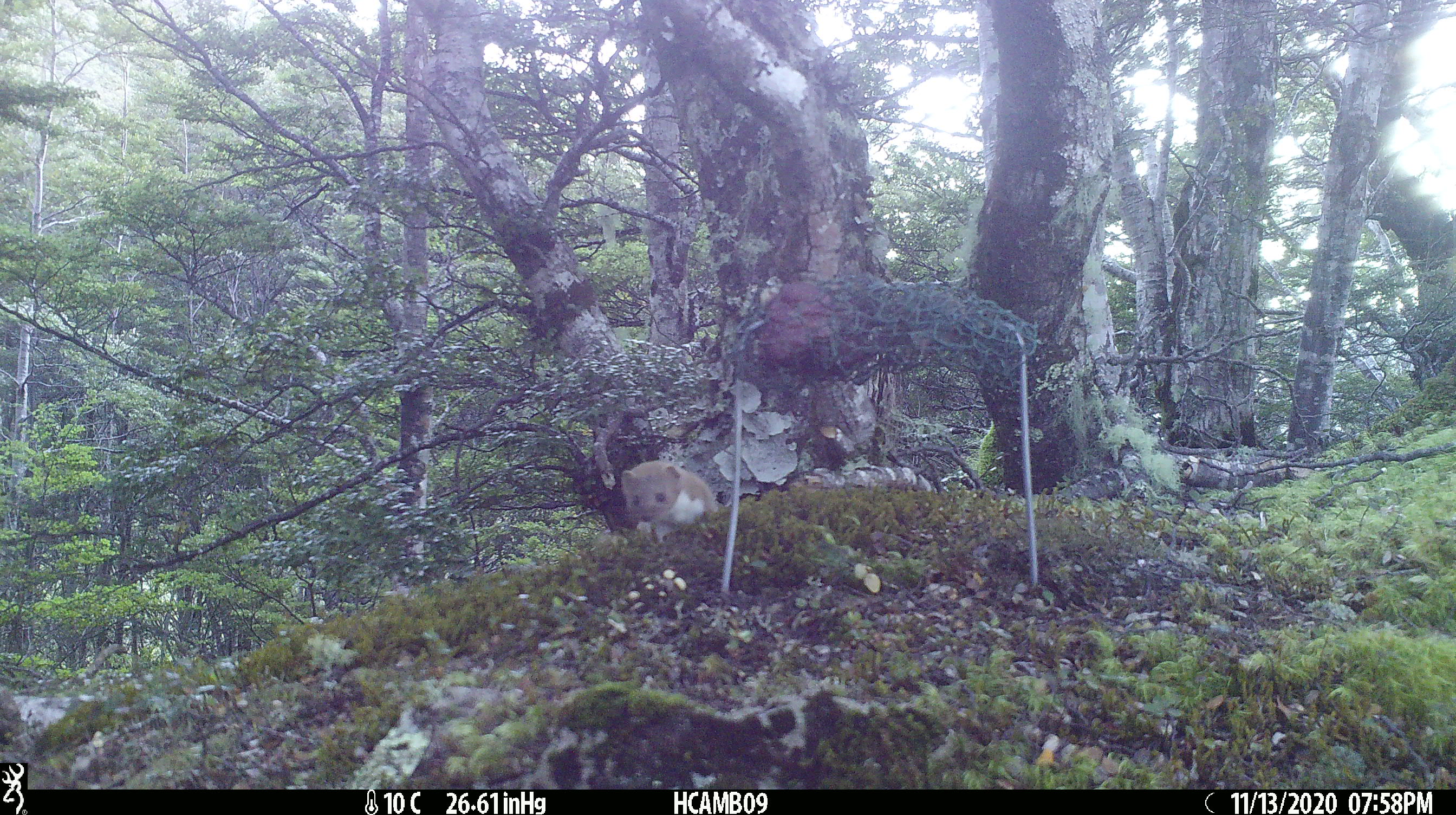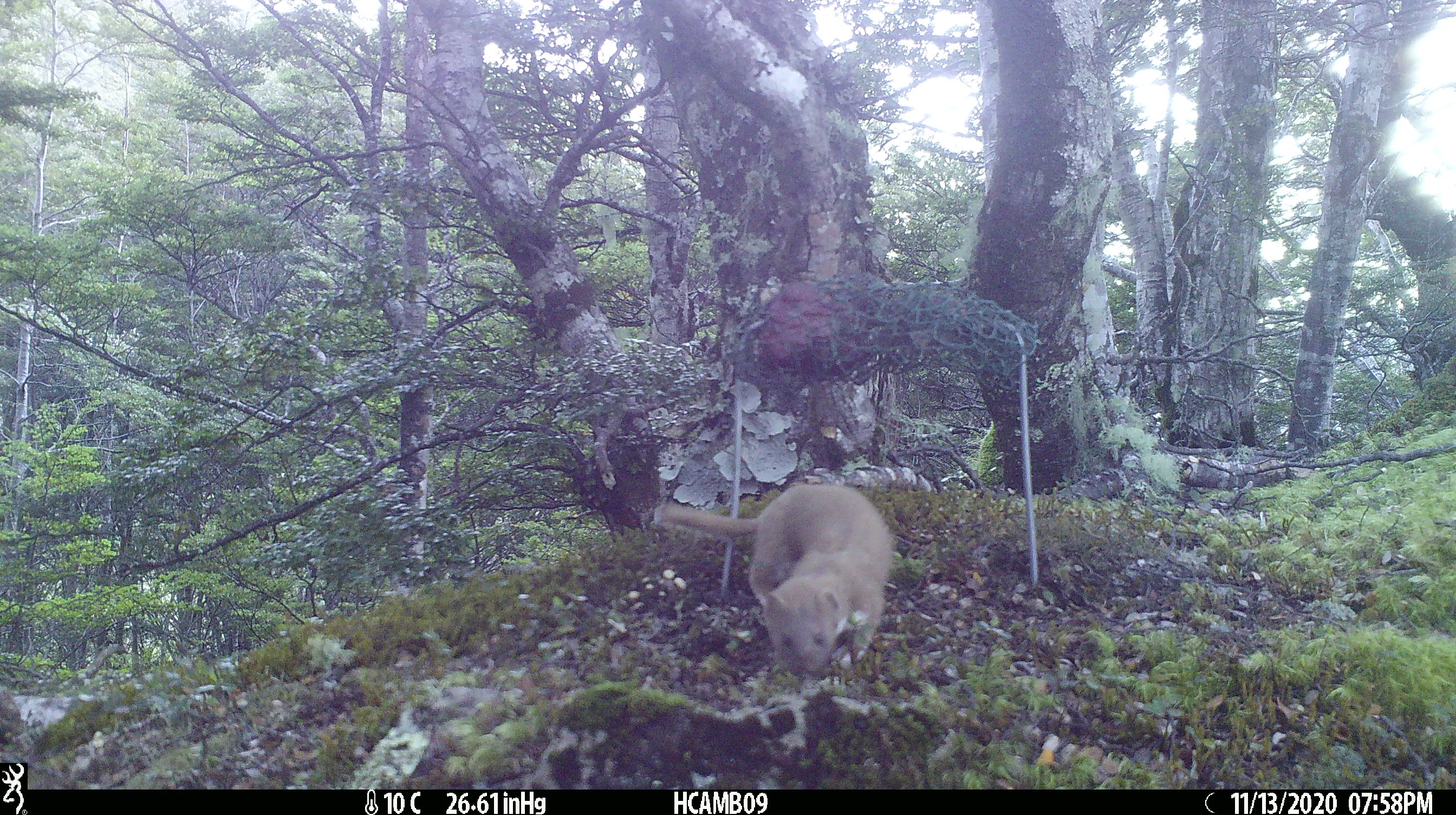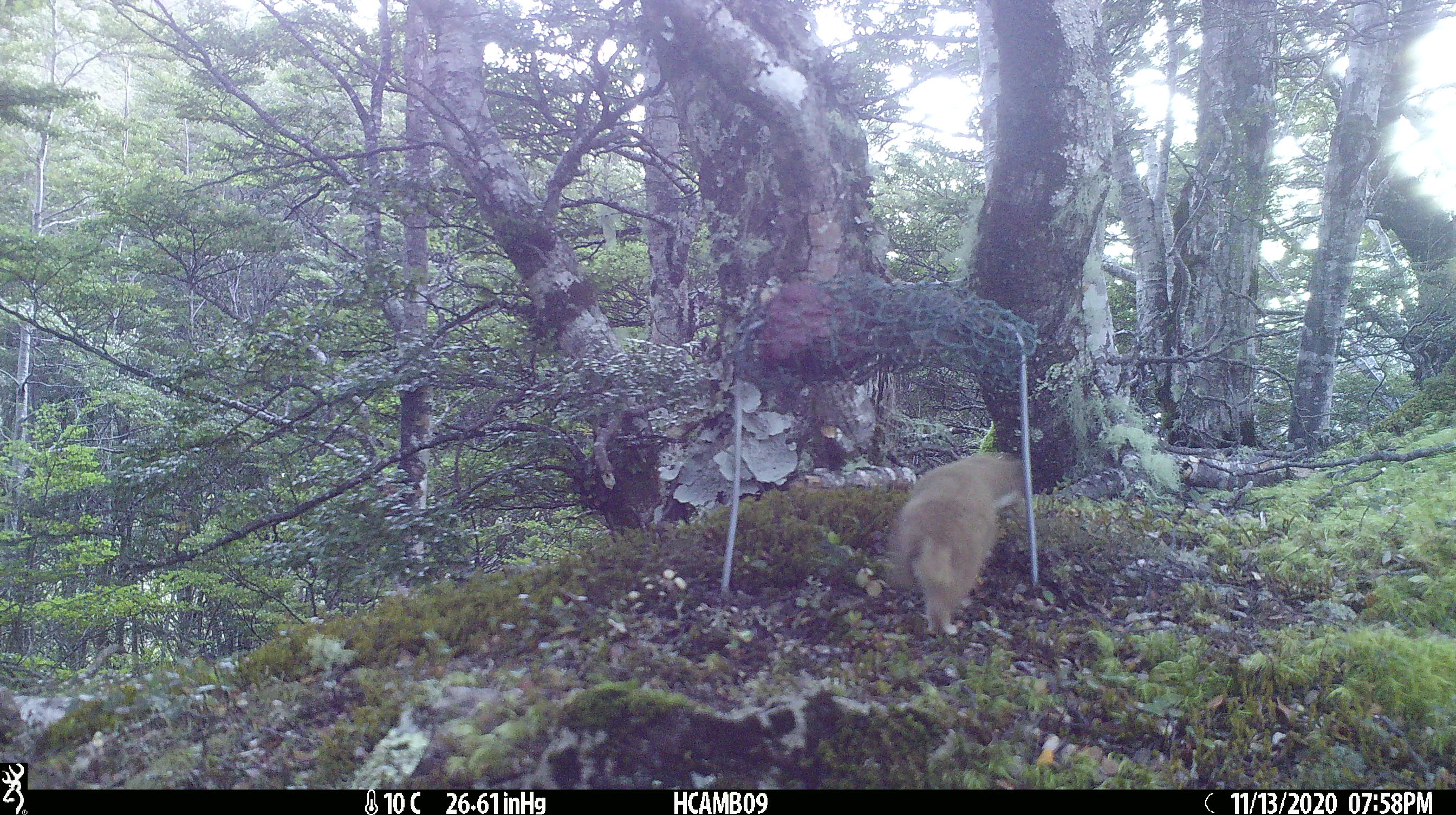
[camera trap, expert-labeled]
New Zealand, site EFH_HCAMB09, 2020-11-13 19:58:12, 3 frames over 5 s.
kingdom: Animalia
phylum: Chordata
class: Mammalia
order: Carnivora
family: Mustelidae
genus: Mustela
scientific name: Mustela nivalis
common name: least weasel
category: weasel